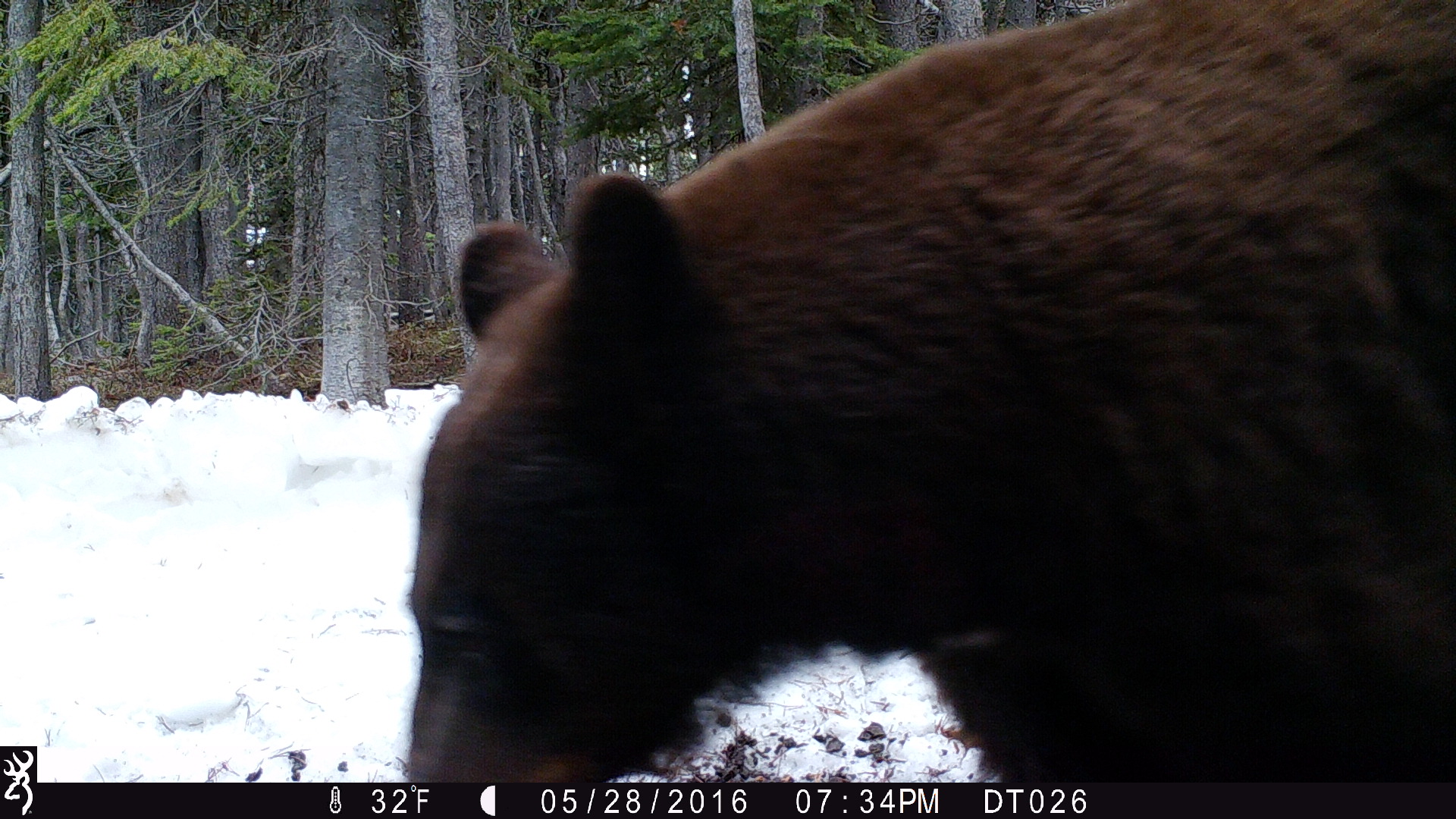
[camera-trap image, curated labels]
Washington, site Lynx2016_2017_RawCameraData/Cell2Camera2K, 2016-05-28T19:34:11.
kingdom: Animalia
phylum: Chordata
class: Mammalia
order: Carnivora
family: Ursidae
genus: Ursus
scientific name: Ursus americanus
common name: american black bear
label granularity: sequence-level